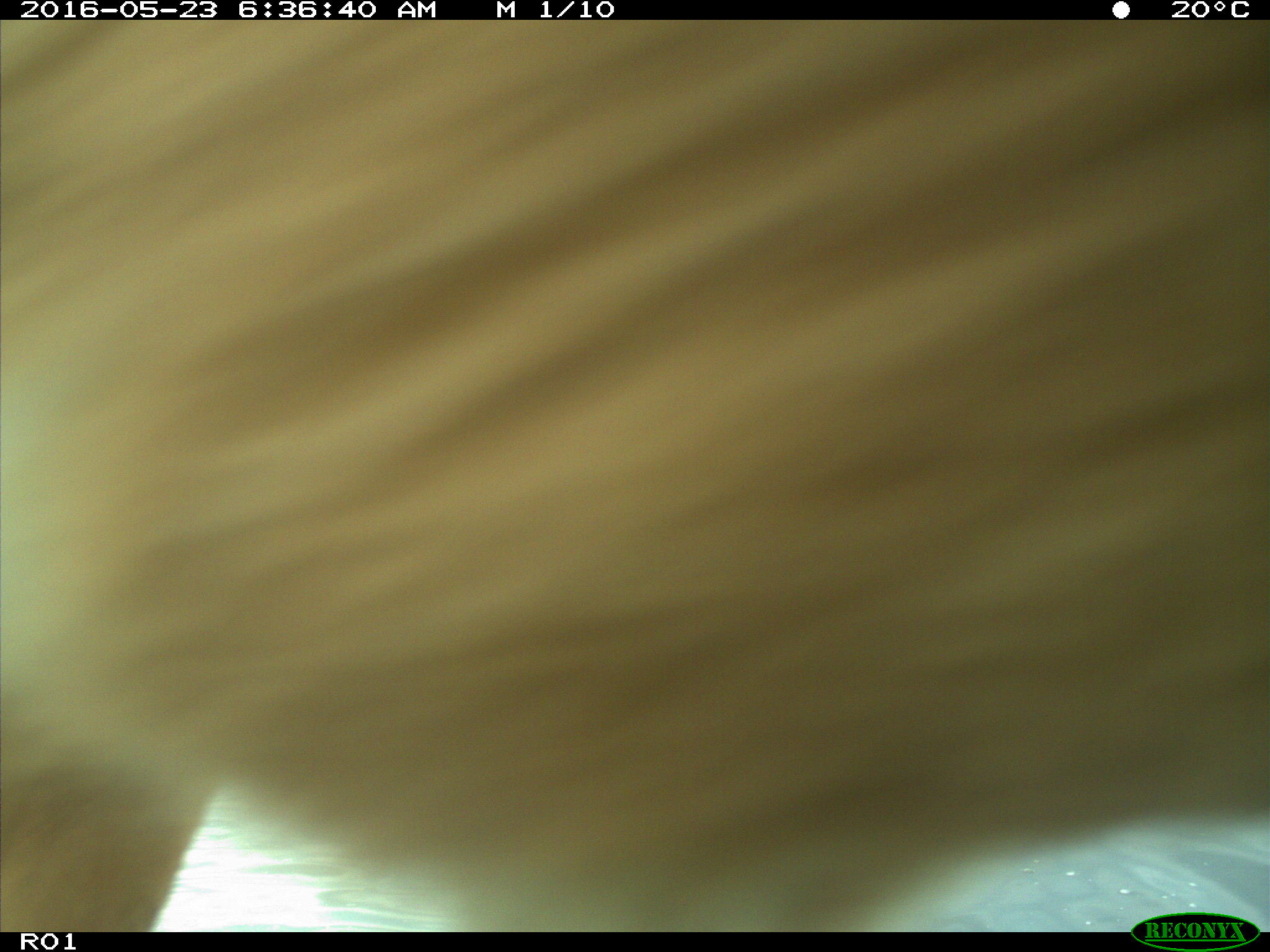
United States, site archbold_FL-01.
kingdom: Animalia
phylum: Chordata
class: Mammalia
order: Artiodactyla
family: Bovidae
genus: Bos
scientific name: Bos taurus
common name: domestic cow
Bos taurus (domestic cow).